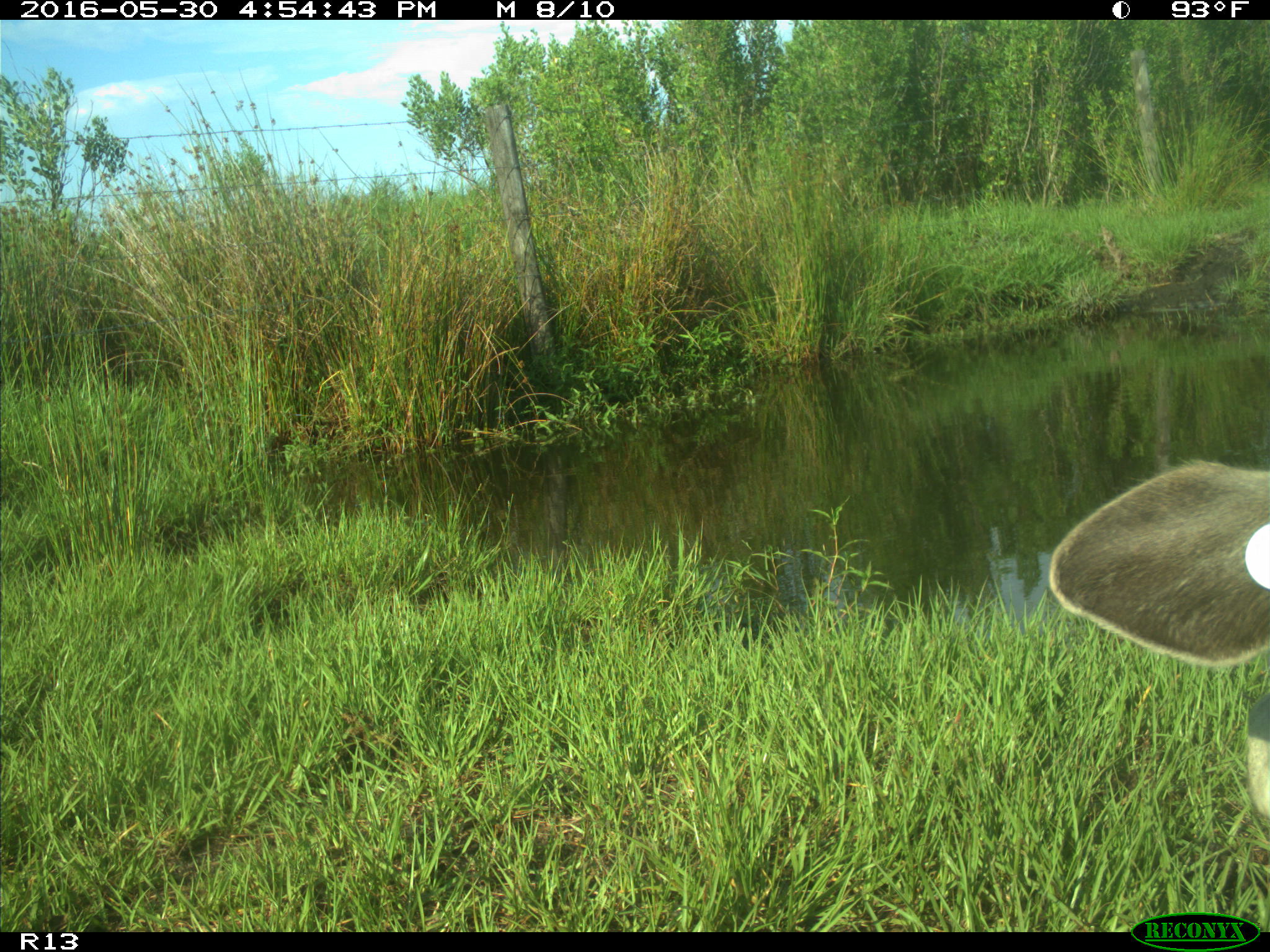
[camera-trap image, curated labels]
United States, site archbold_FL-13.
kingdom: Animalia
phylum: Chordata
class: Mammalia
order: Artiodactyla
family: Bovidae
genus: Bos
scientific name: Bos taurus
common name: domestic cow